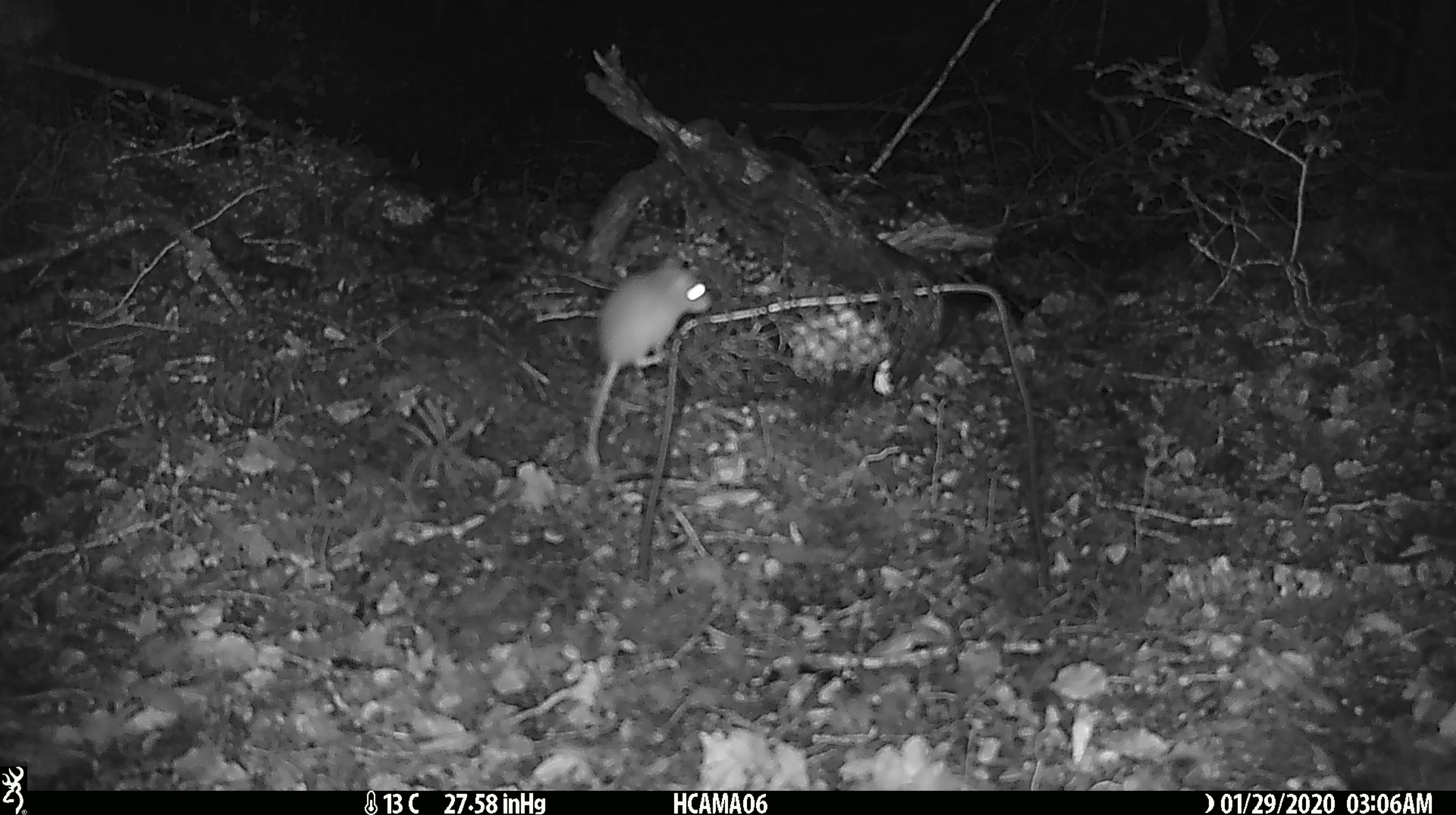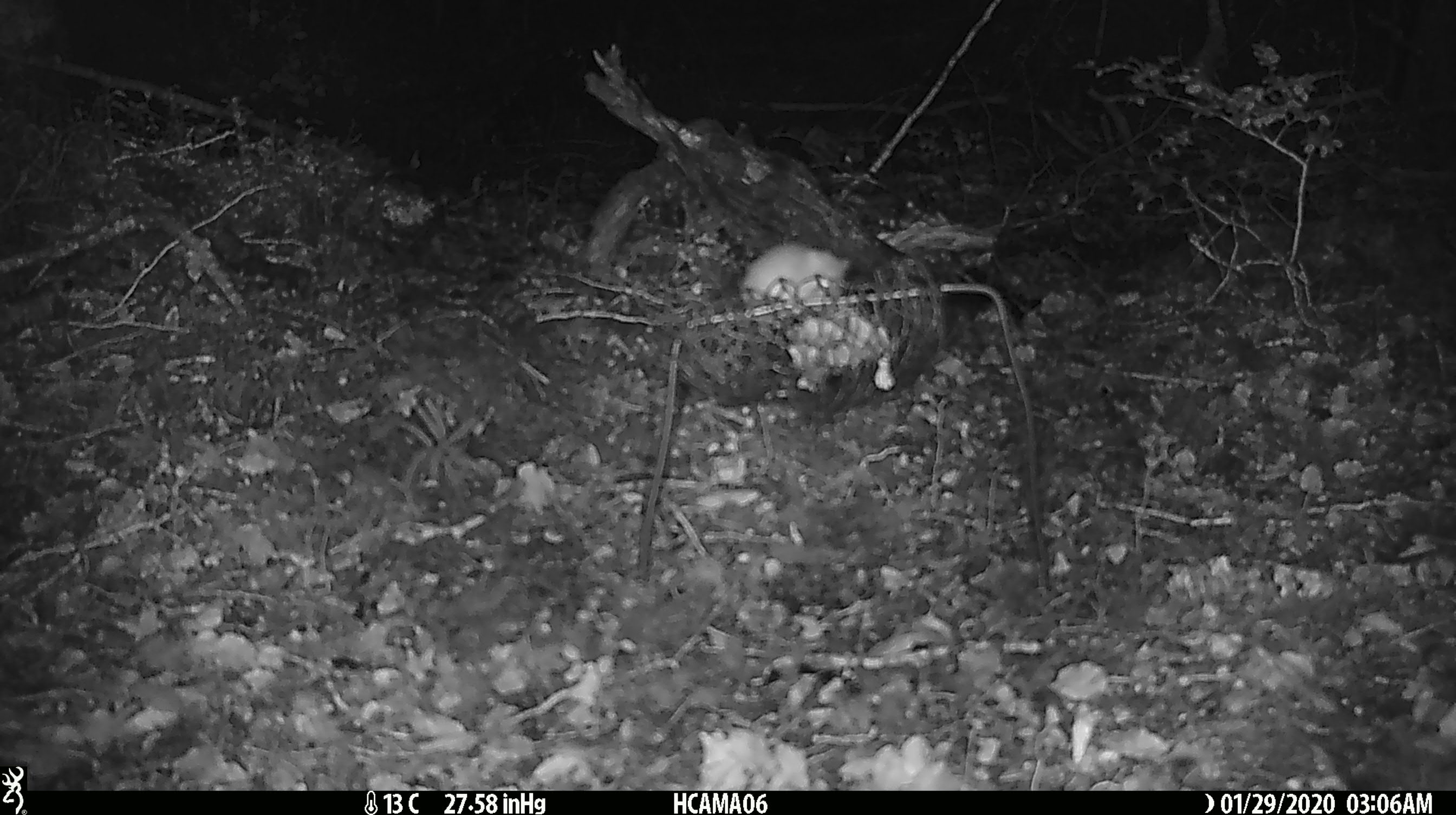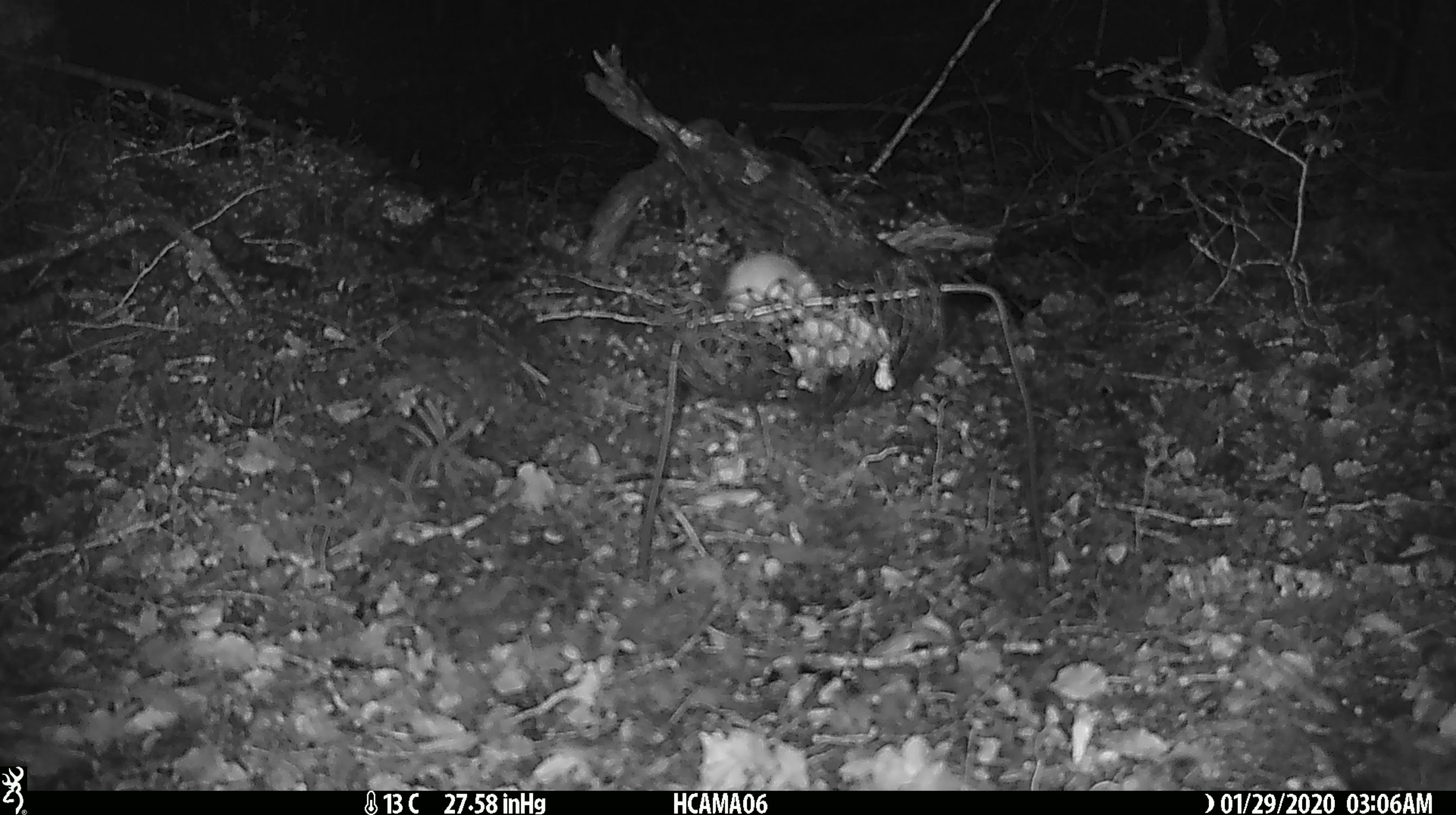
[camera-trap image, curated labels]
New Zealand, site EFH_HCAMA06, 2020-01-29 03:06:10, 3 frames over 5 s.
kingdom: Animalia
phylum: Chordata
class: Mammalia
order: Rodentia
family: Muridae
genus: Mus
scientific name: Mus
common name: mouse